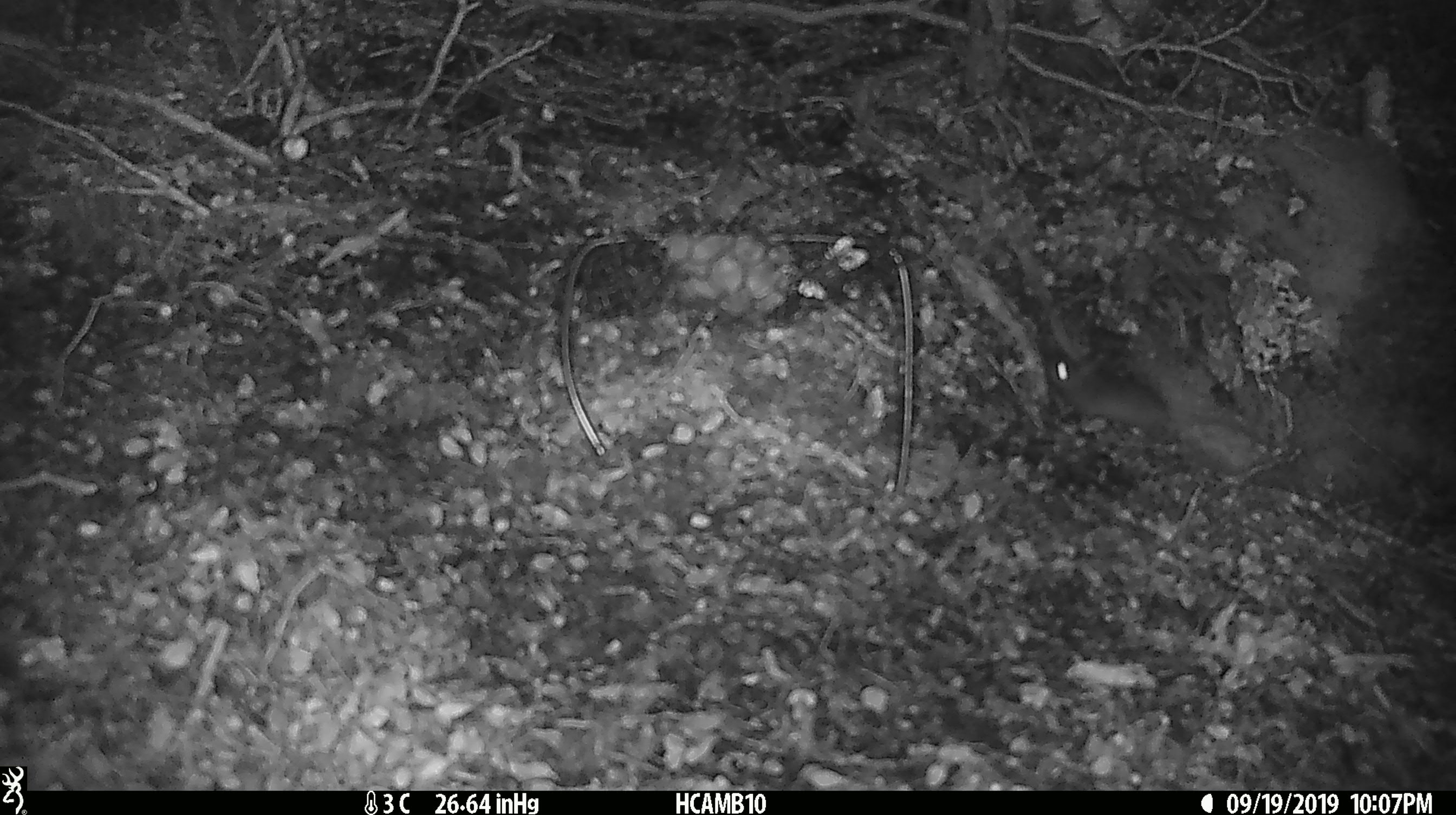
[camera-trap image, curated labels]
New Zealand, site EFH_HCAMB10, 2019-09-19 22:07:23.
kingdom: Animalia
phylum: Chordata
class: Mammalia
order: Rodentia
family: Muridae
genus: Mus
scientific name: Mus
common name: mouse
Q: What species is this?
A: Mouse (Mus).